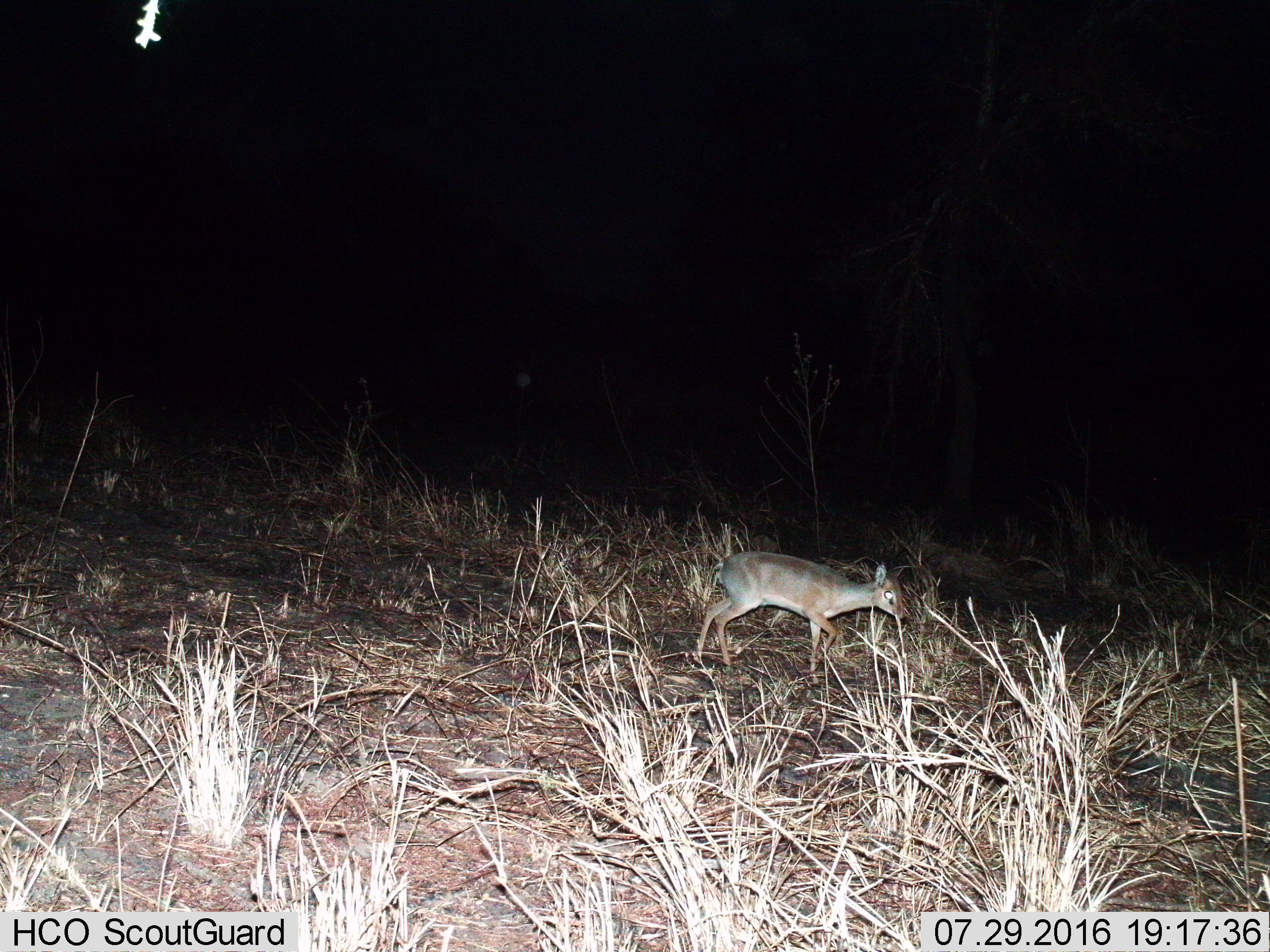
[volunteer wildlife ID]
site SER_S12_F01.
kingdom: Animalia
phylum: Chordata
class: Mammalia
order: Artiodactyla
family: Bovidae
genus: Madoqua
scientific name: Madoqua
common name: dik-dik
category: dikdik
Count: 1.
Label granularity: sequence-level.